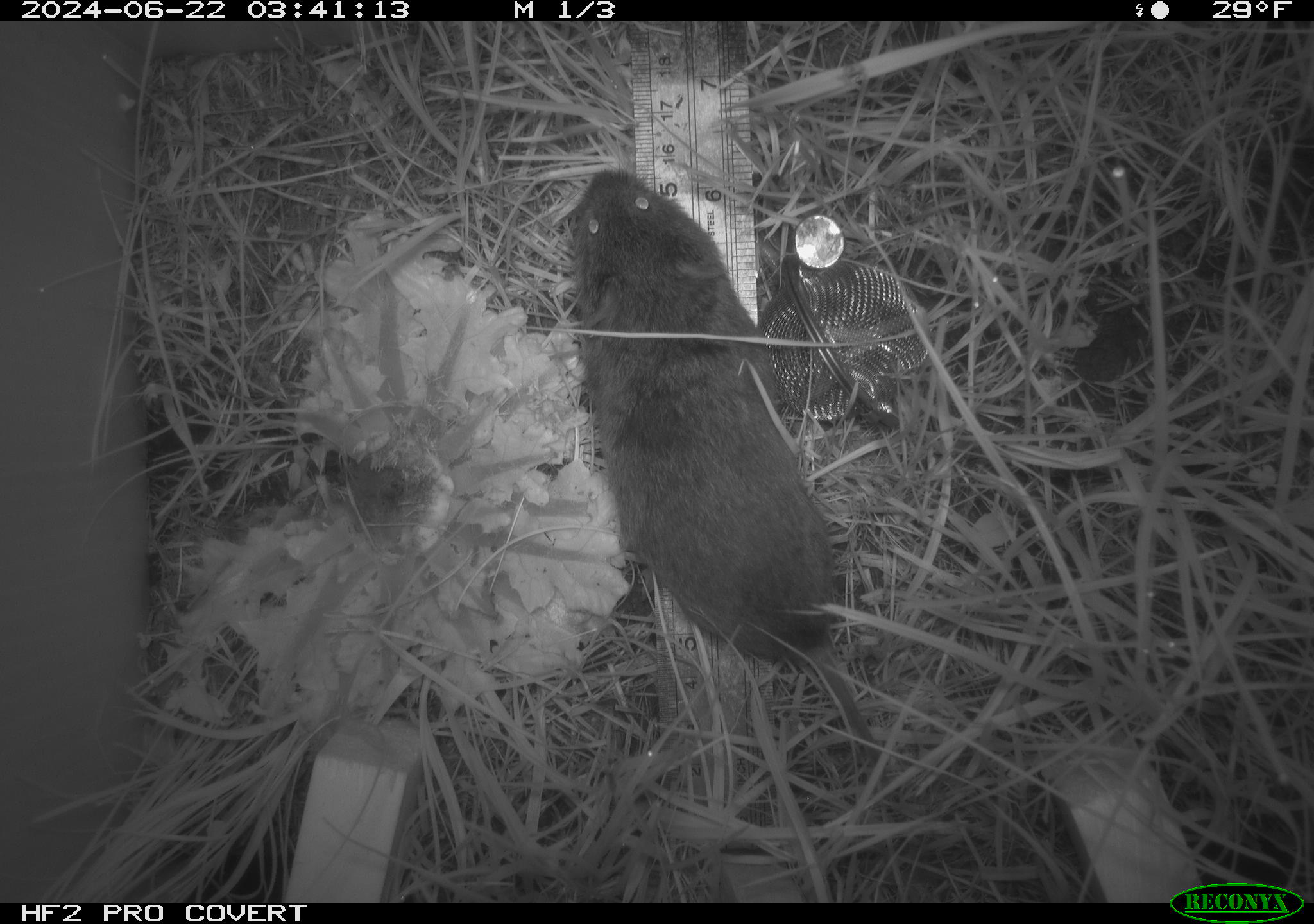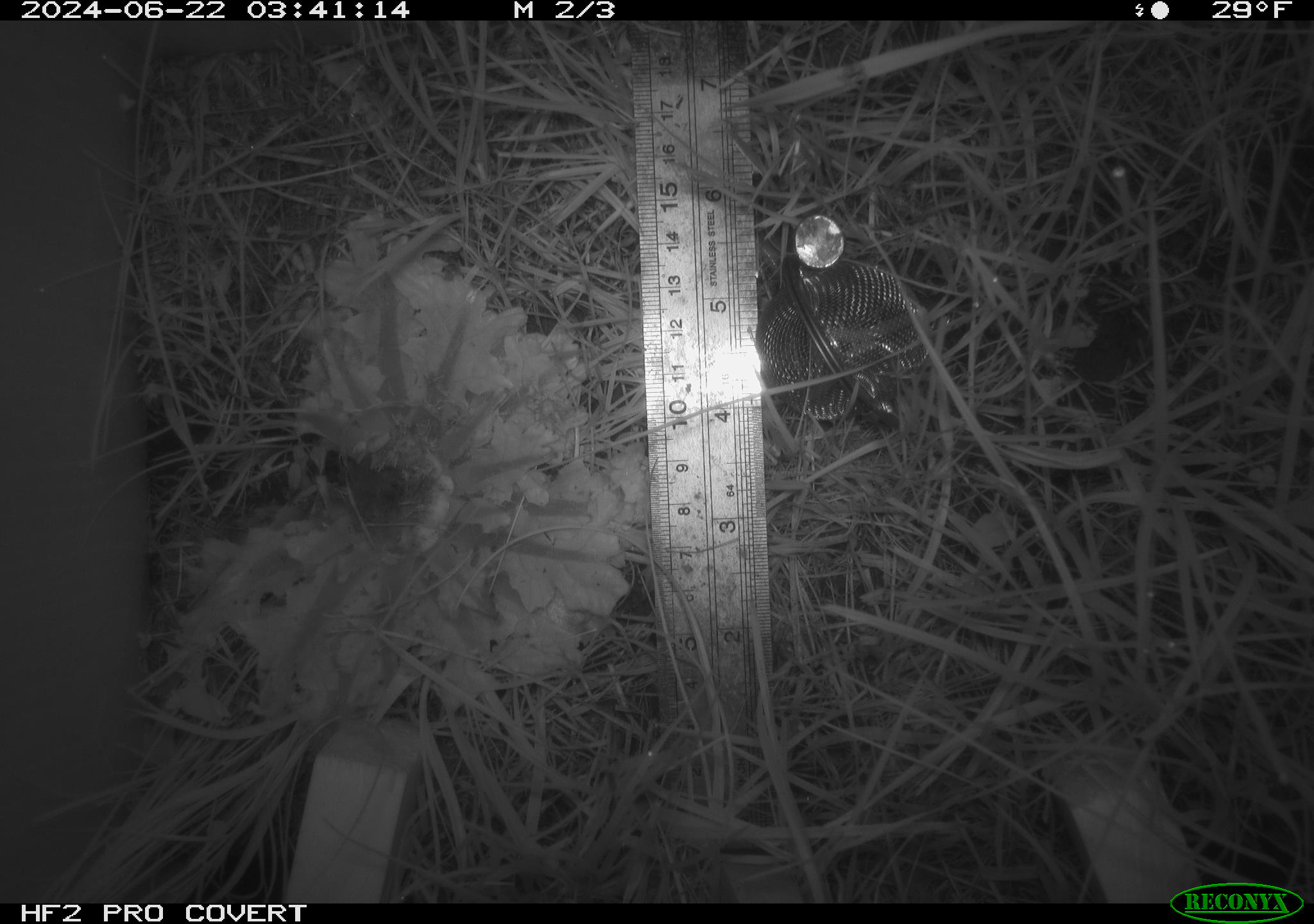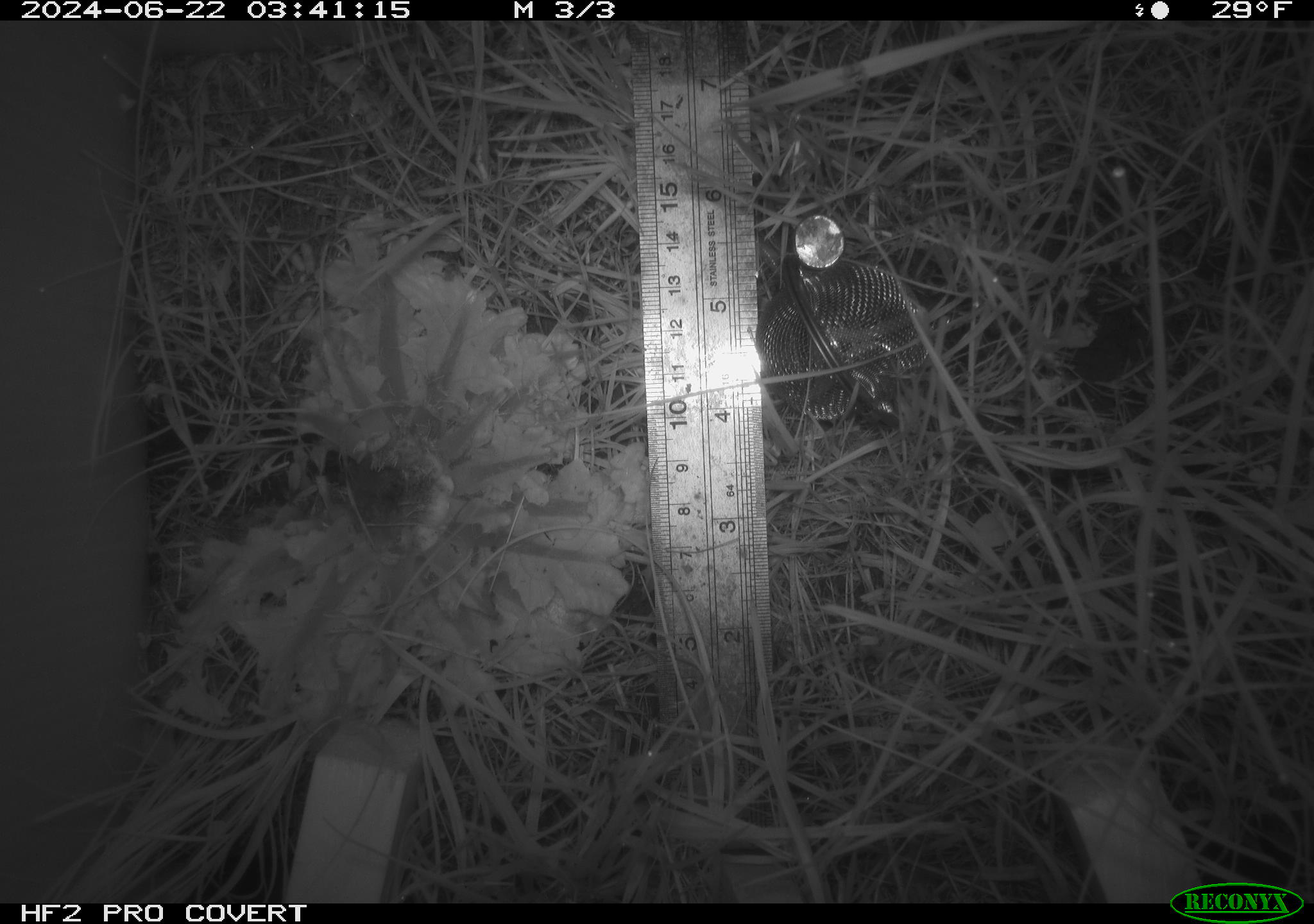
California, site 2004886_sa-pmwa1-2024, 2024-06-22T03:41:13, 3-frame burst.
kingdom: Animalia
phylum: Chordata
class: Mammalia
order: Rodentia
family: Cricetidae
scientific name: Arvicolinae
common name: voles, lemmings, and muskrats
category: arvicolinae subfamily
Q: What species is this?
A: Arvicolinae subfamily (voles, lemmings, and muskrats) (Arvicolinae).